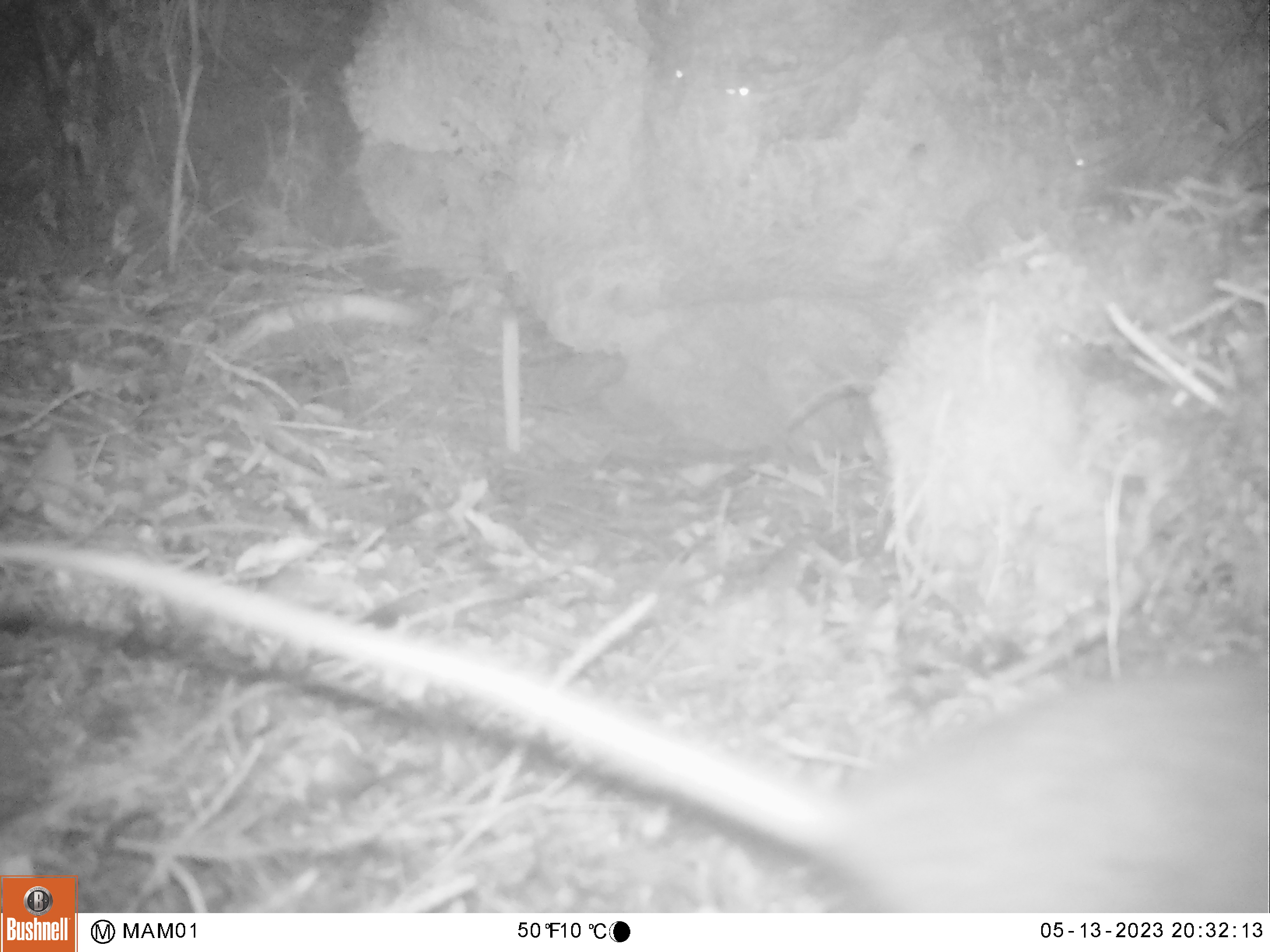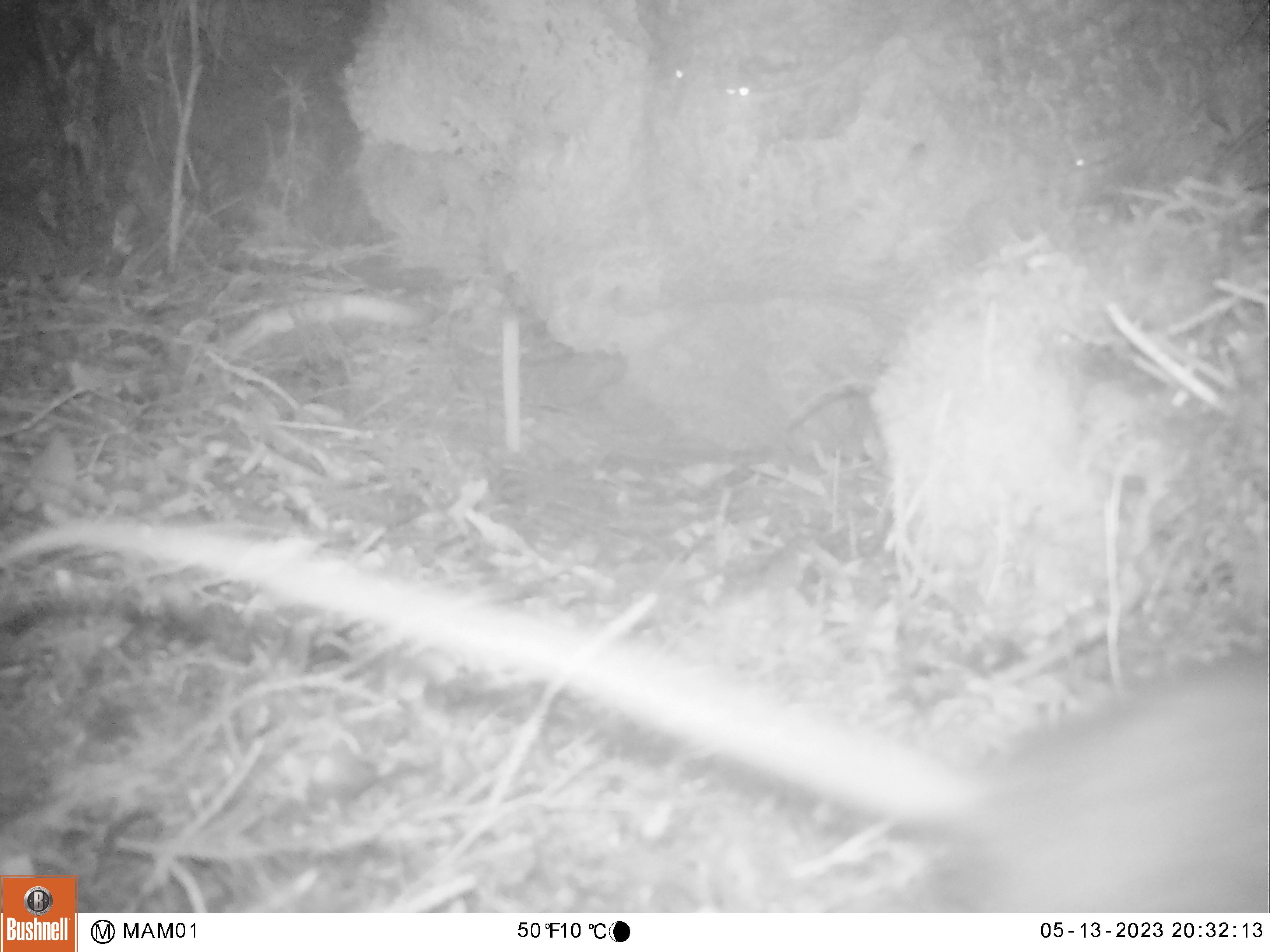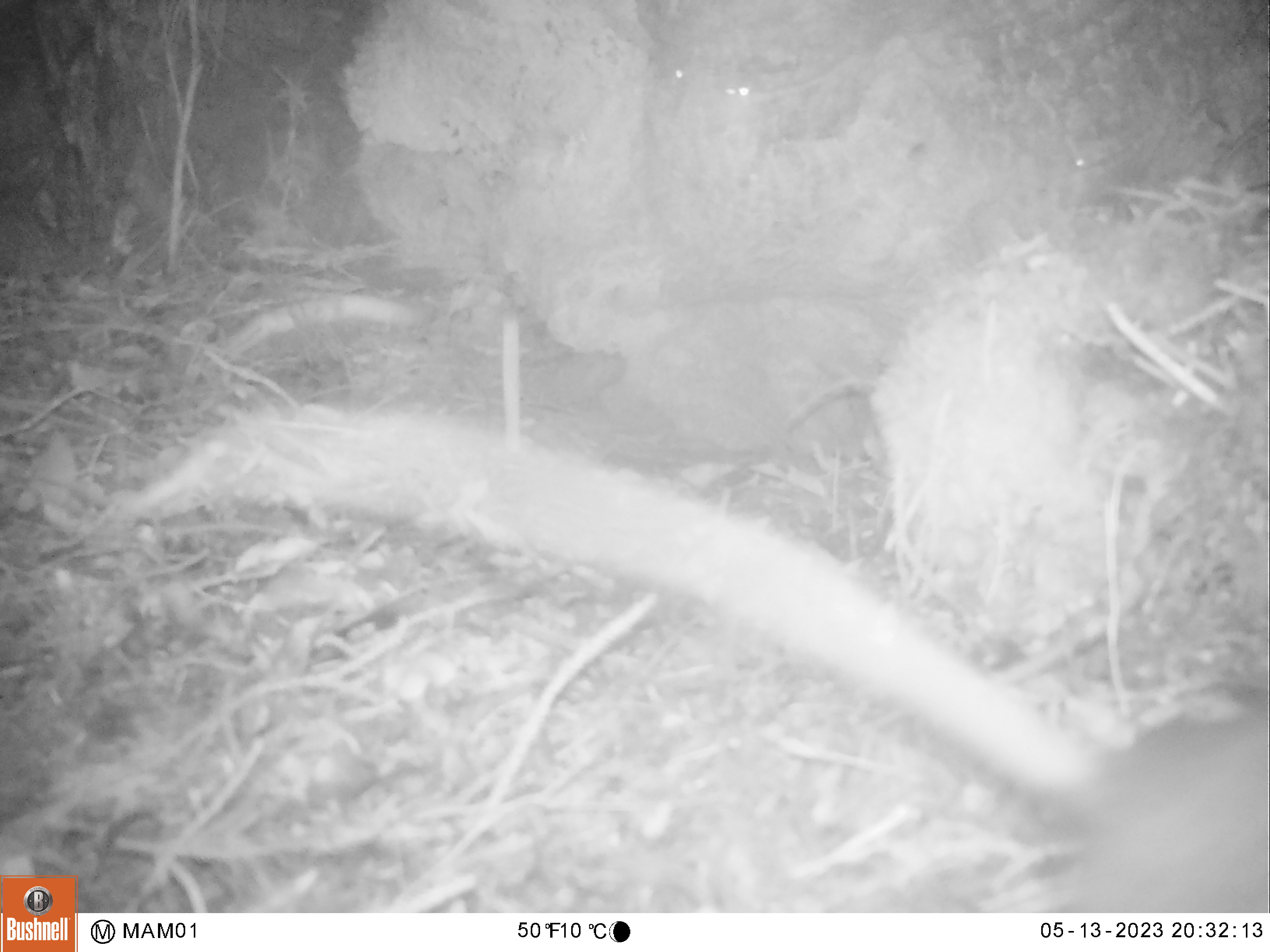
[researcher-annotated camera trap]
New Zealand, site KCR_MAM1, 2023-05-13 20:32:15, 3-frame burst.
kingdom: Animalia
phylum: Chordata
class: Mammalia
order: Rodentia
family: Muridae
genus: Rattus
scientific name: Rattus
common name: rat